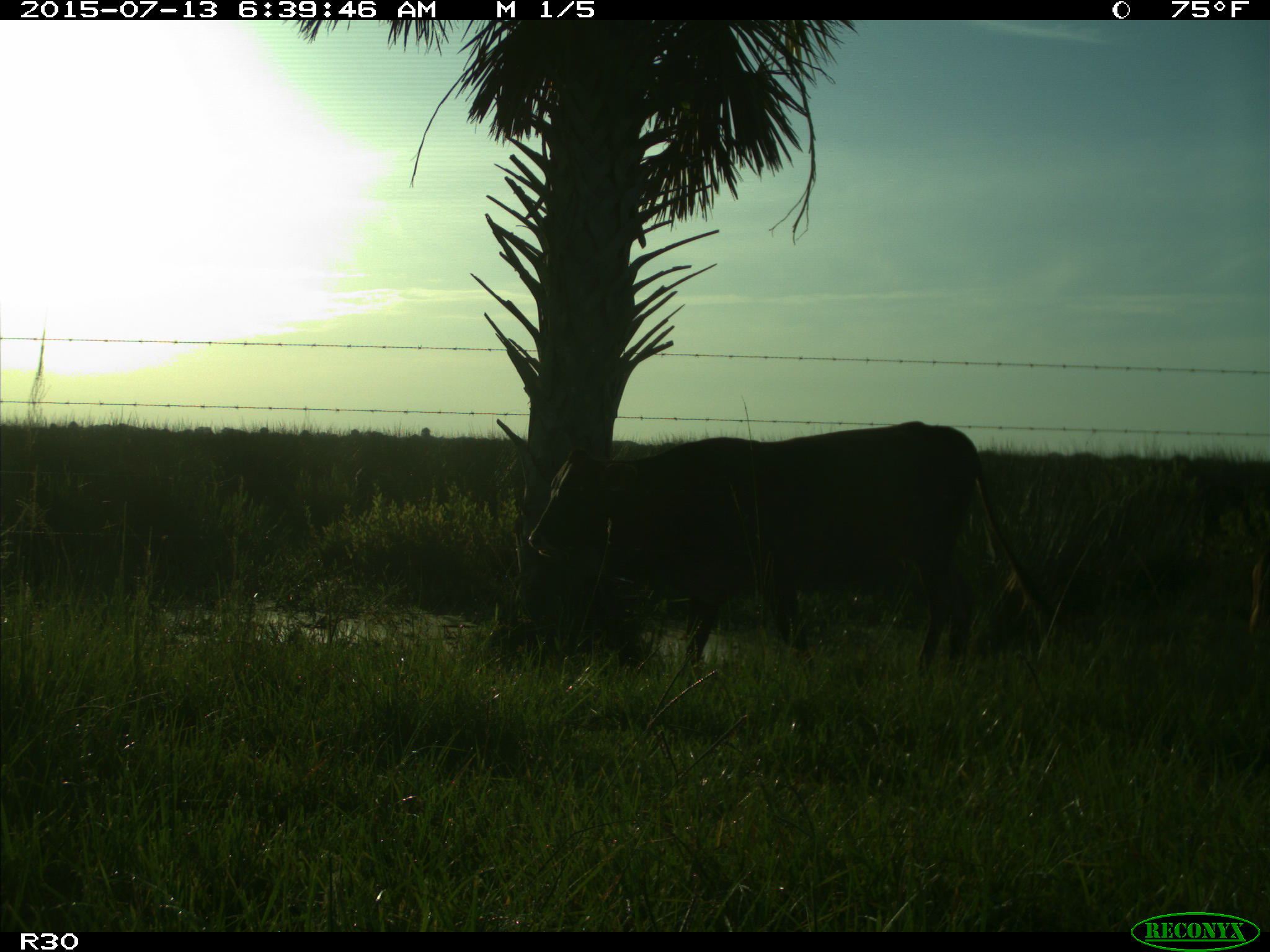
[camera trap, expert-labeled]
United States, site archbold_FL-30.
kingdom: Animalia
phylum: Chordata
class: Mammalia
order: Artiodactyla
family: Bovidae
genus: Bos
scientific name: Bos taurus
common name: domestic cow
Bos taurus (domestic cow).